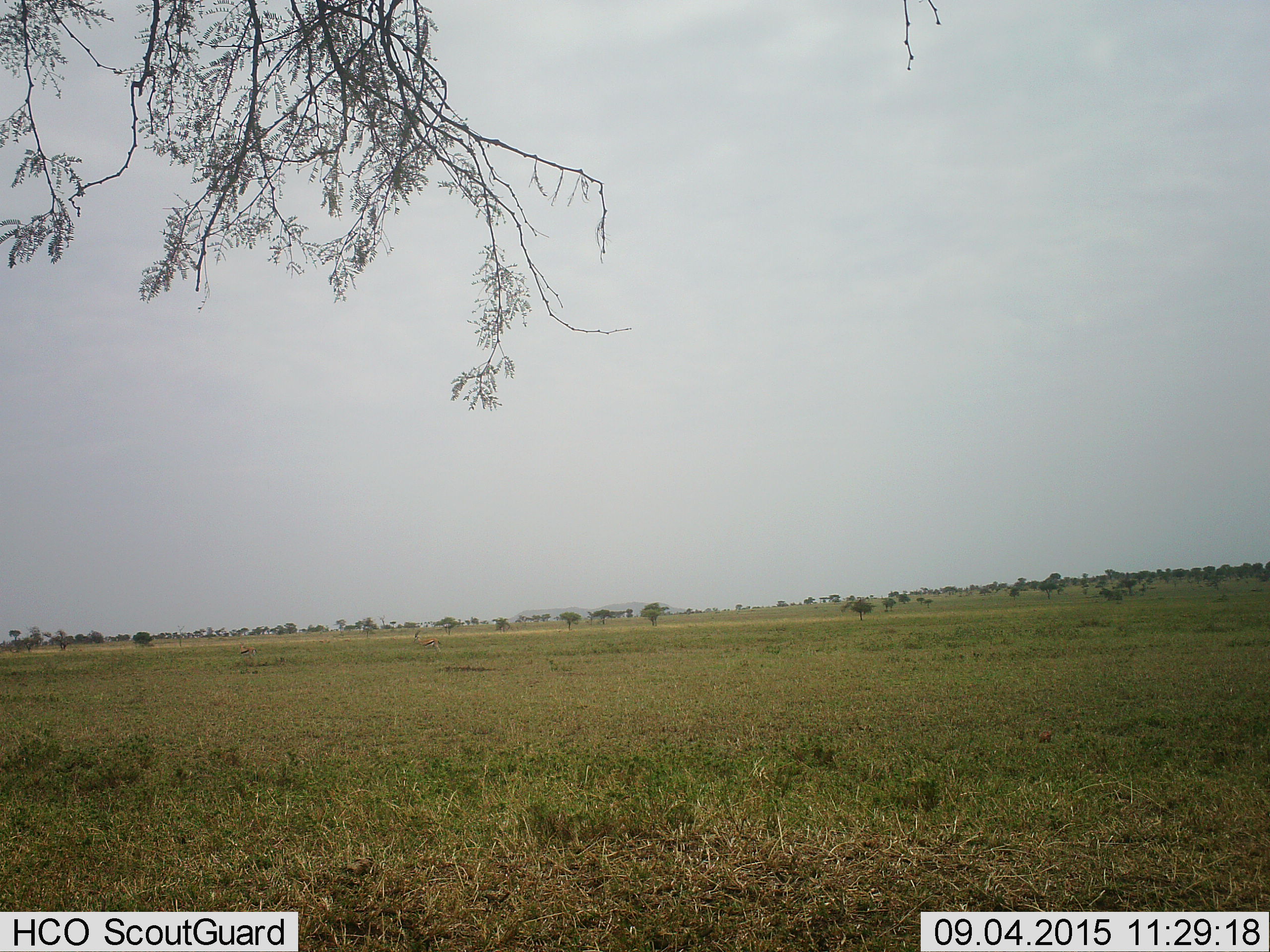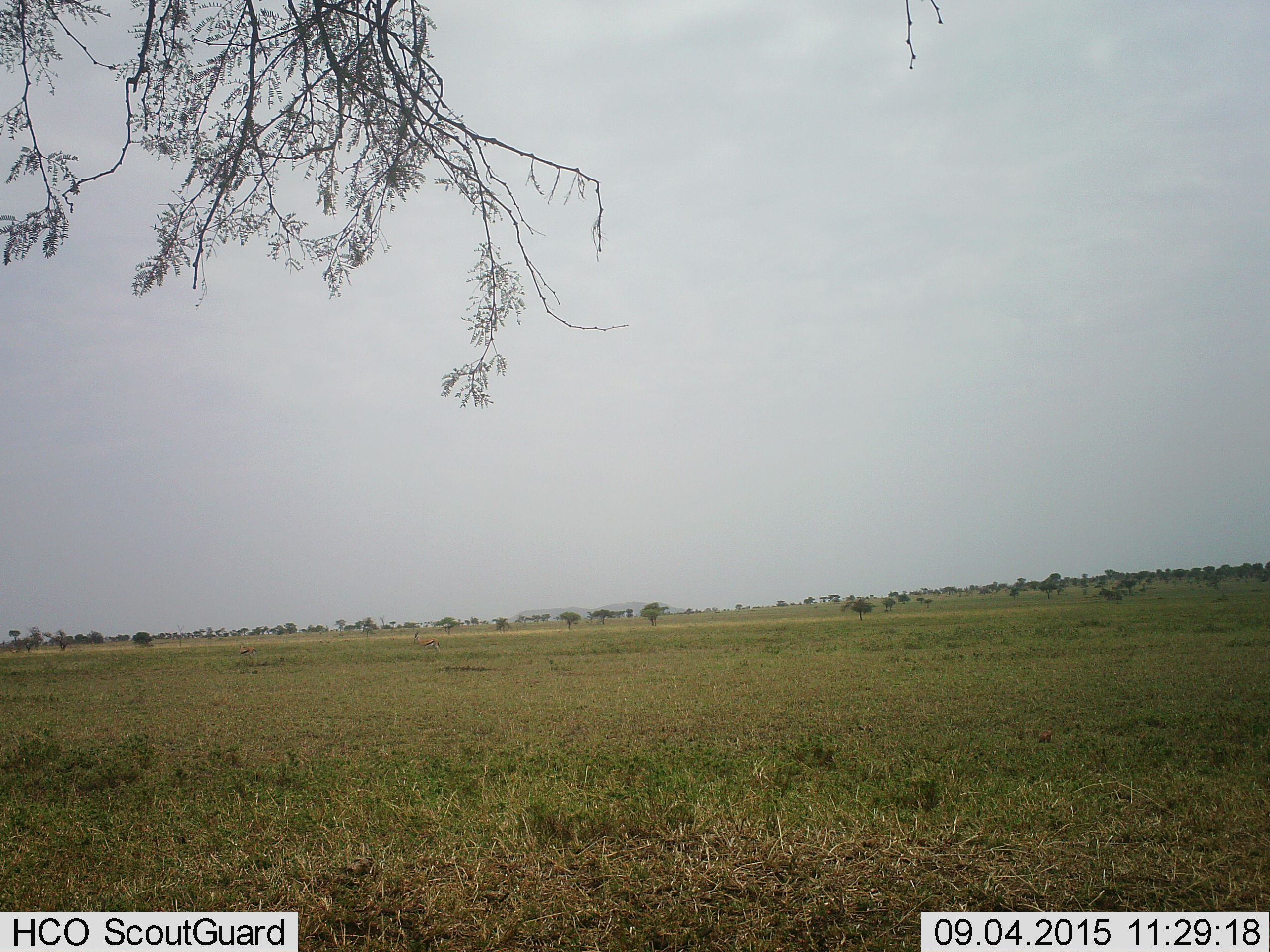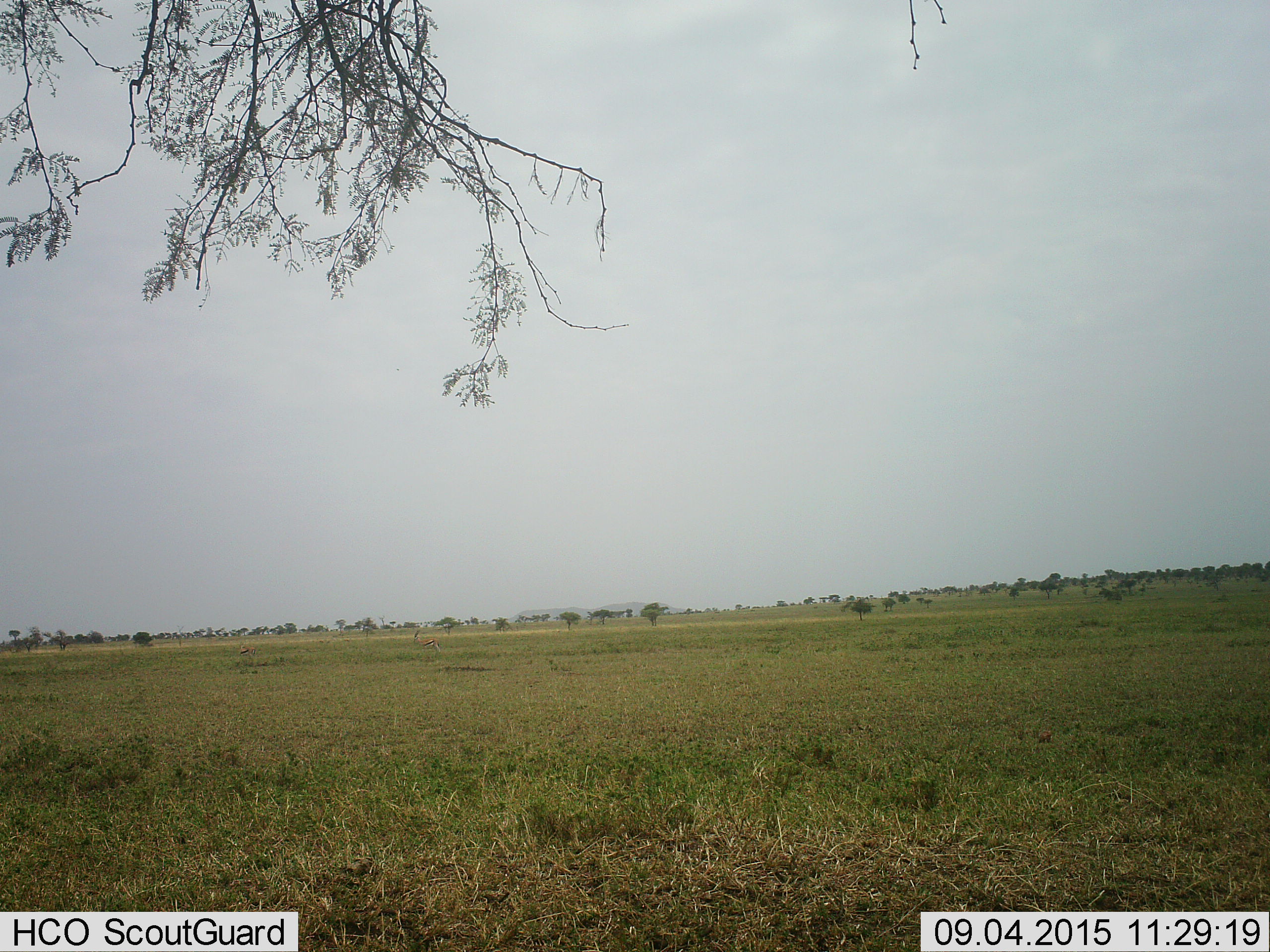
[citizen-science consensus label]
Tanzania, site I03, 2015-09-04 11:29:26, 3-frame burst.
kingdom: Animalia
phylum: Chordata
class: Mammalia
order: Artiodactyla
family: Bovidae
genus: Eudorcas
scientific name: Eudorcas thomsonii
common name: thomson's gazelle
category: gazellethomsons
Gazellethomsons (thomson's gazelle) (Eudorcas thomsonii), count 2. Behavior (volunteer vote fractions): standing 50%, resting 0%, moving 50%, interacting 0%. Young present (vote fraction): 0%. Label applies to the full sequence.